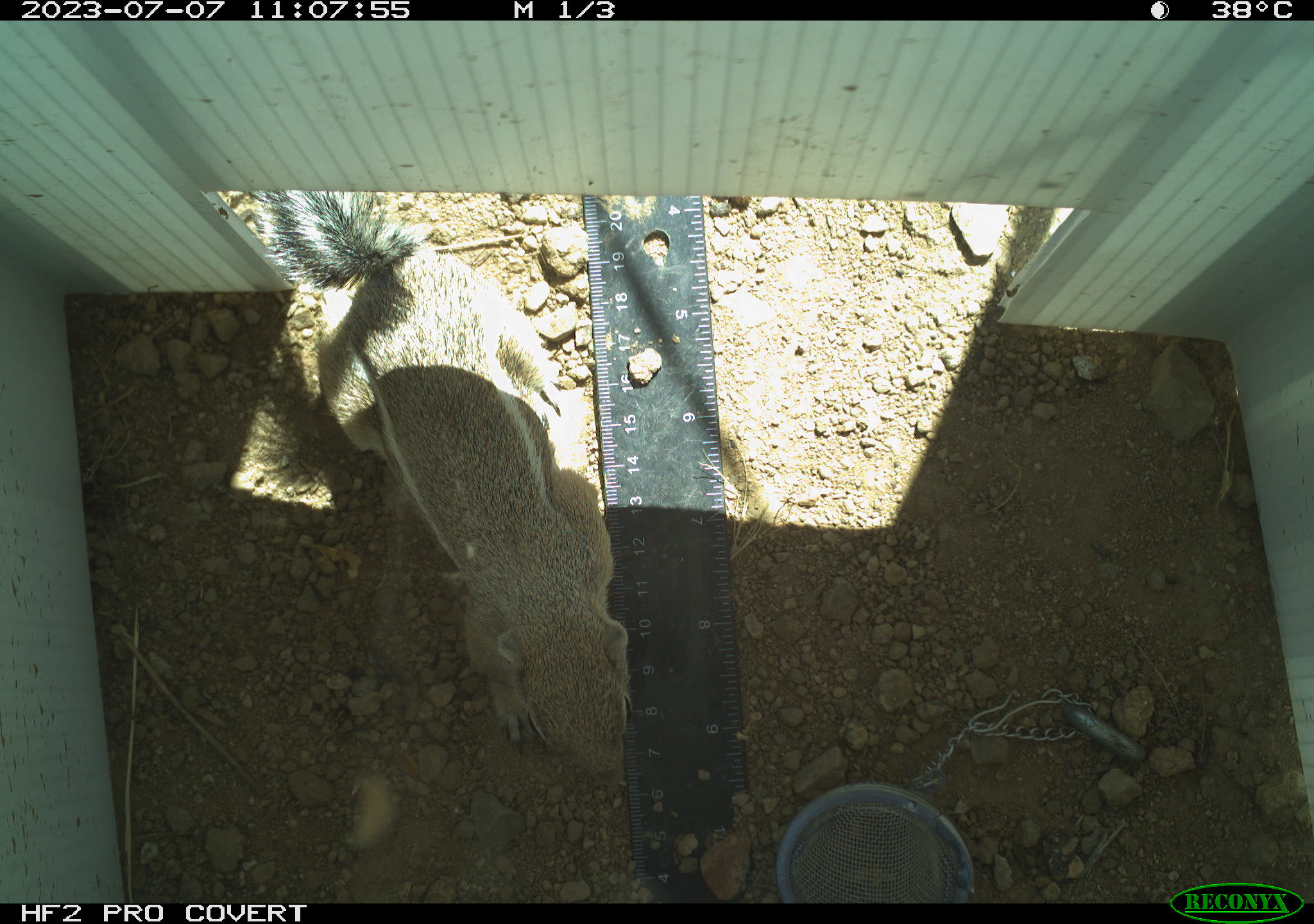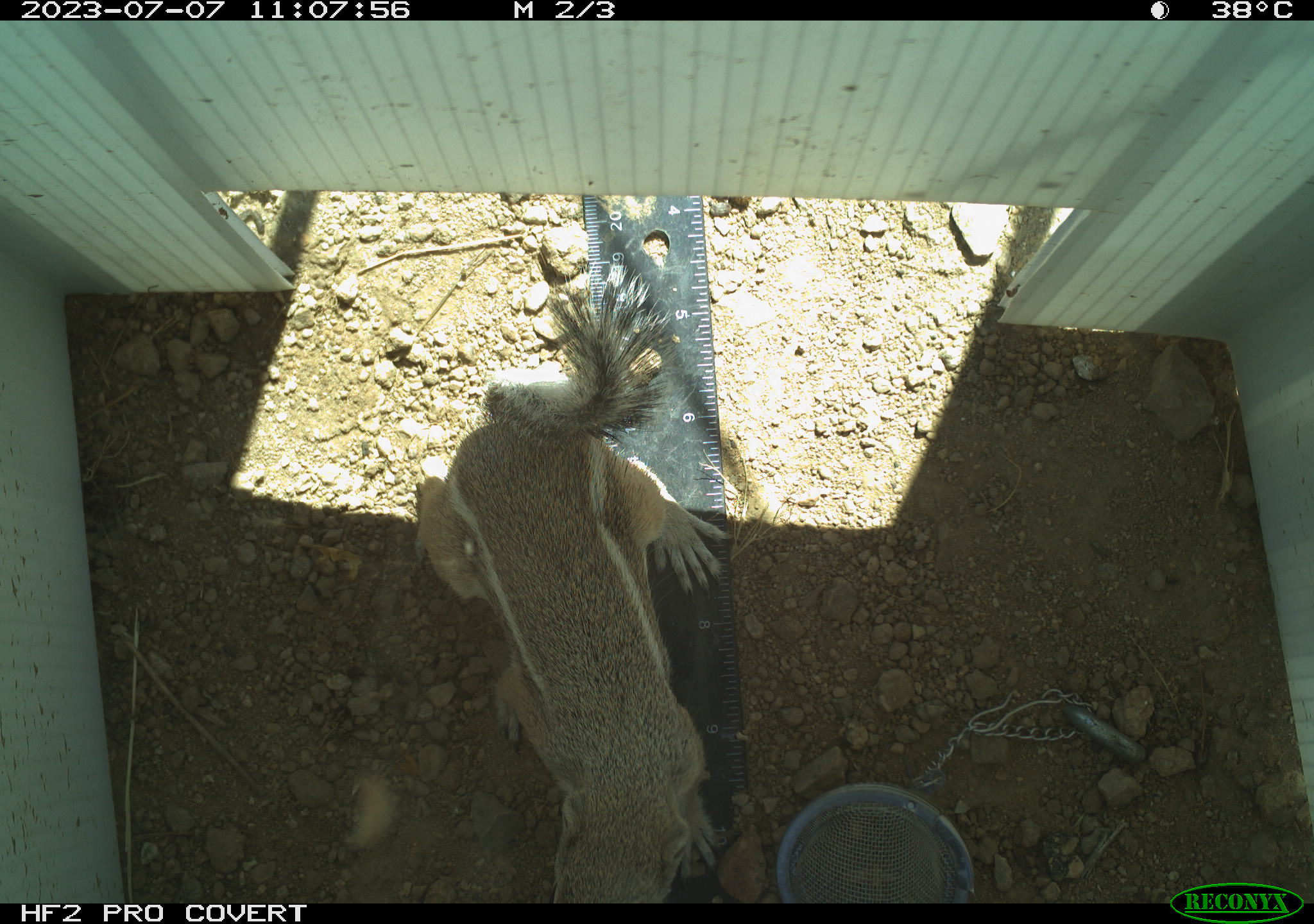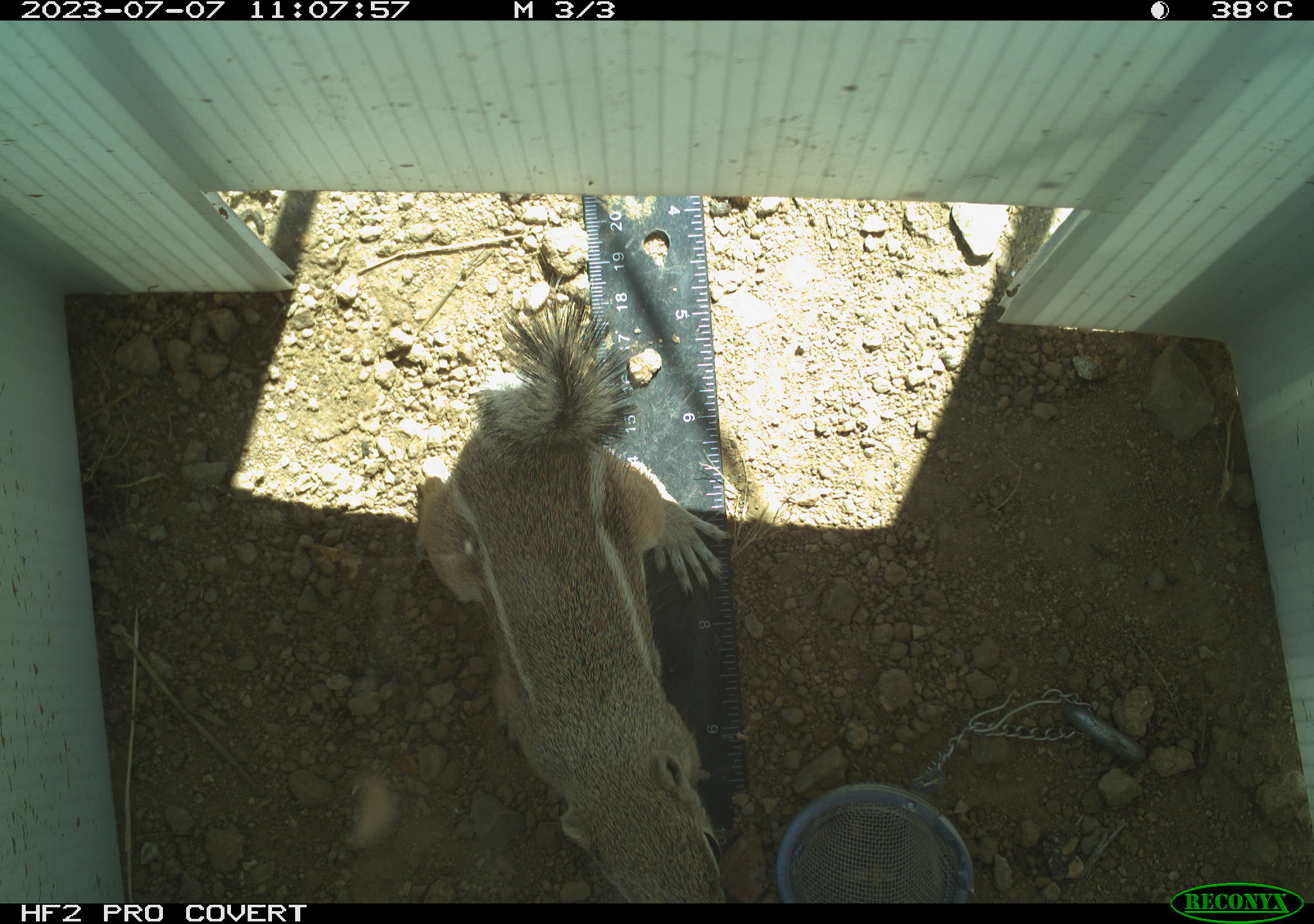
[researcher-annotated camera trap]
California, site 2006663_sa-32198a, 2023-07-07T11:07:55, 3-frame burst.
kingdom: Animalia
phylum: Chordata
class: Mammalia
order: Rodentia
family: Sciuridae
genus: Ammospermophilus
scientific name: Ammospermophilus leucurus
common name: white-tailed antelope squirrel